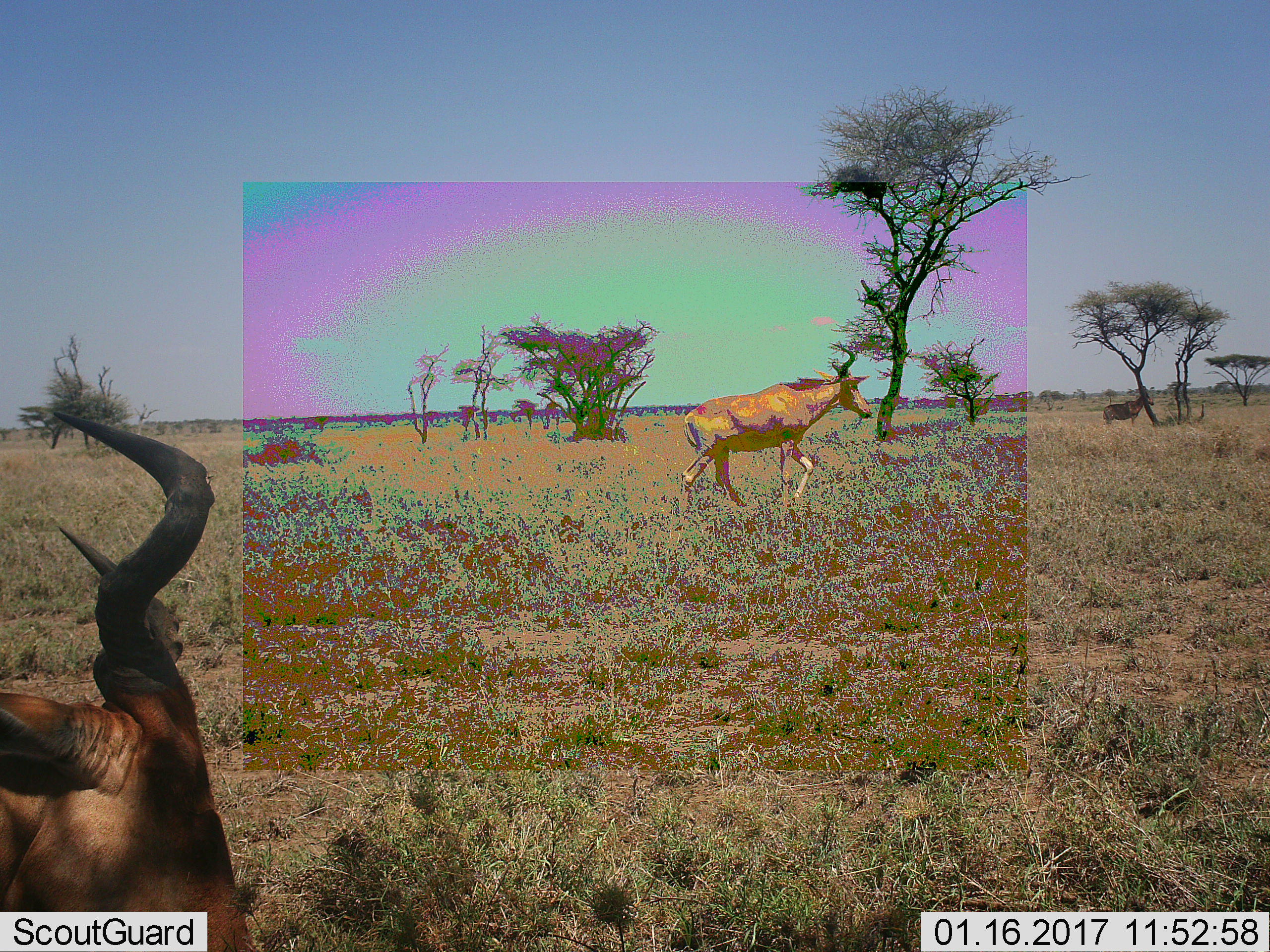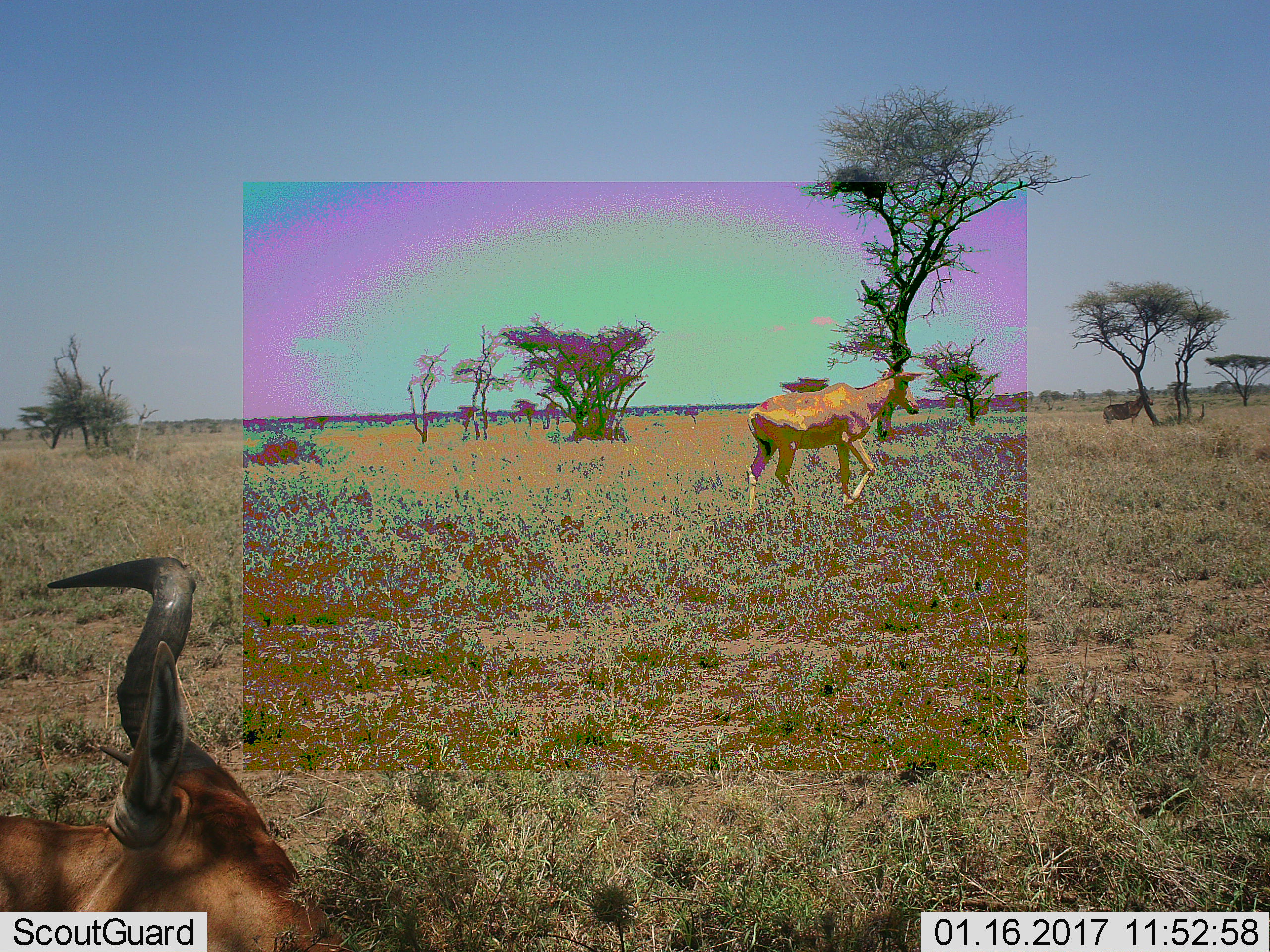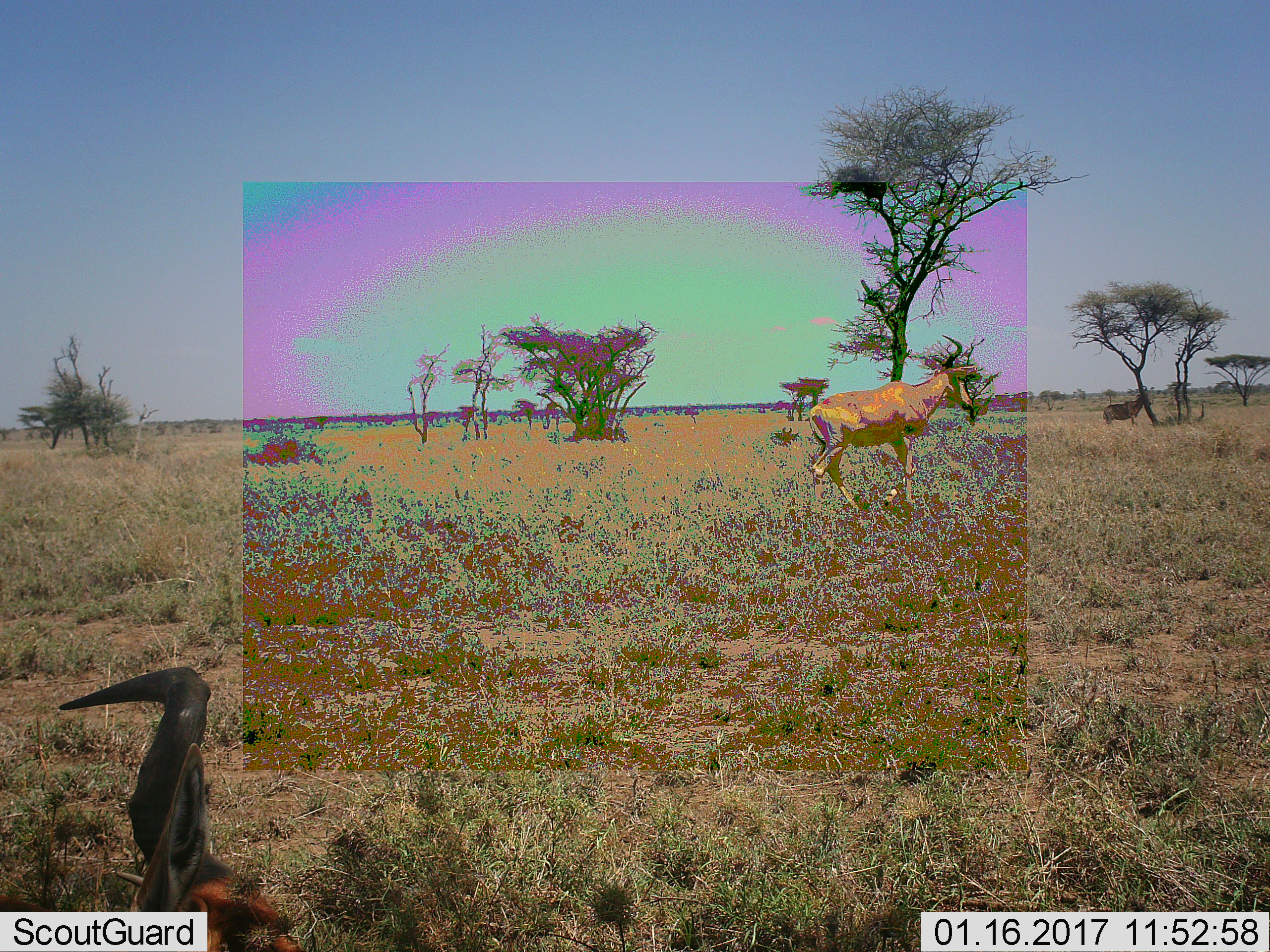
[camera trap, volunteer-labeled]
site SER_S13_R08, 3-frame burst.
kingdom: Animalia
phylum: Chordata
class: Mammalia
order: Artiodactyla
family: Bovidae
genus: Alcelaphus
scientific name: Alcelaphus buselaphus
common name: hartebeest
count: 2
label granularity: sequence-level